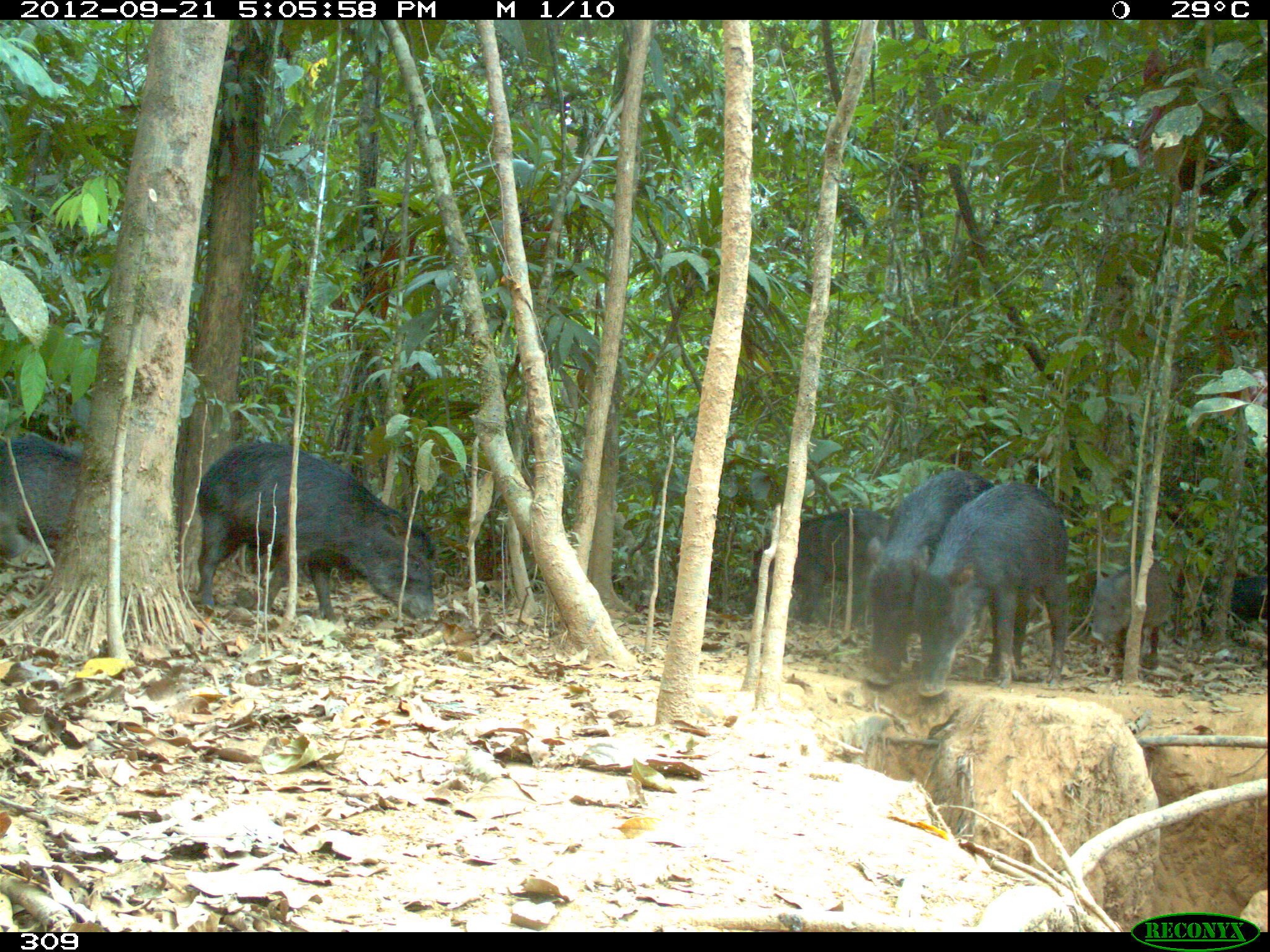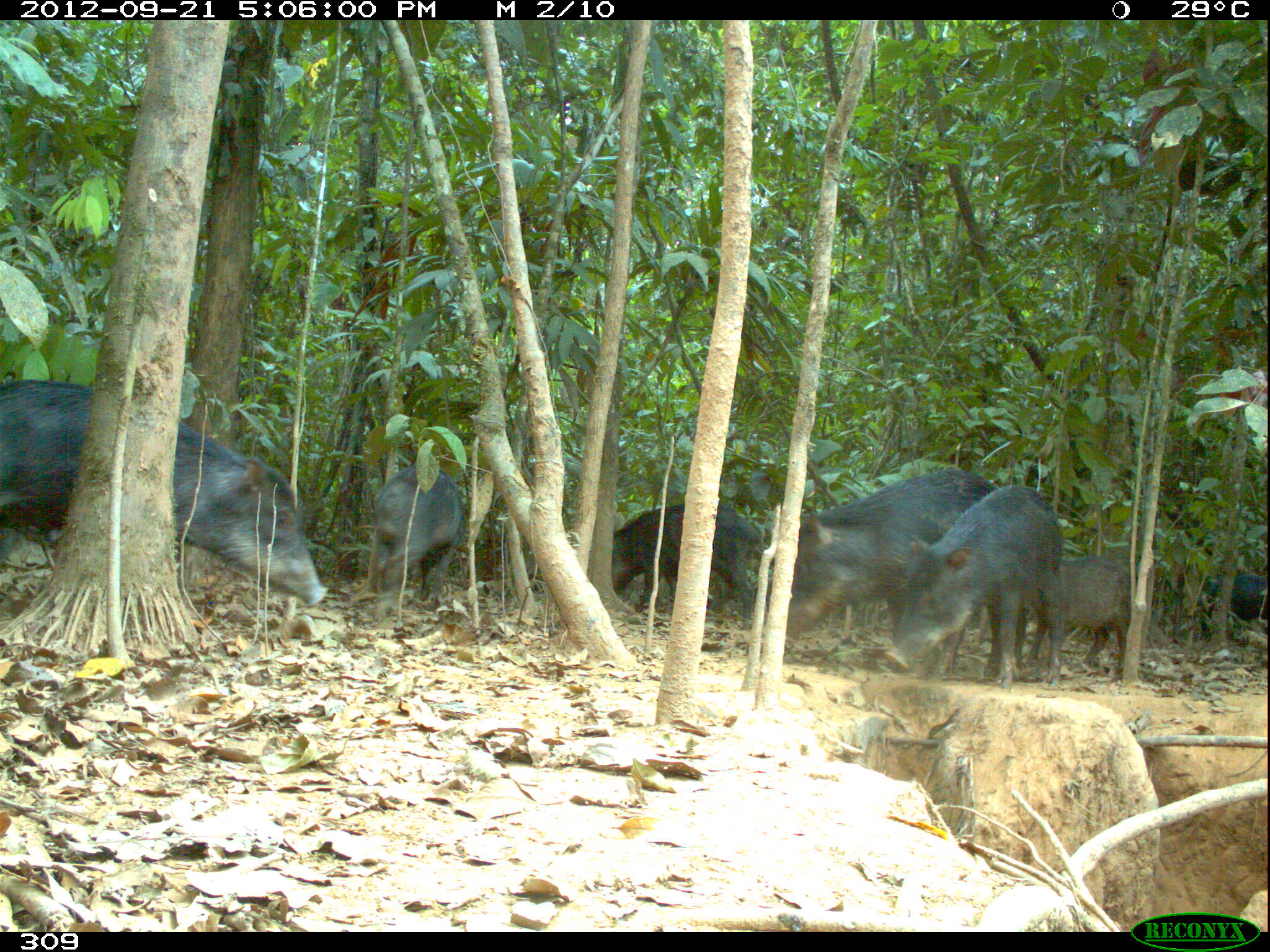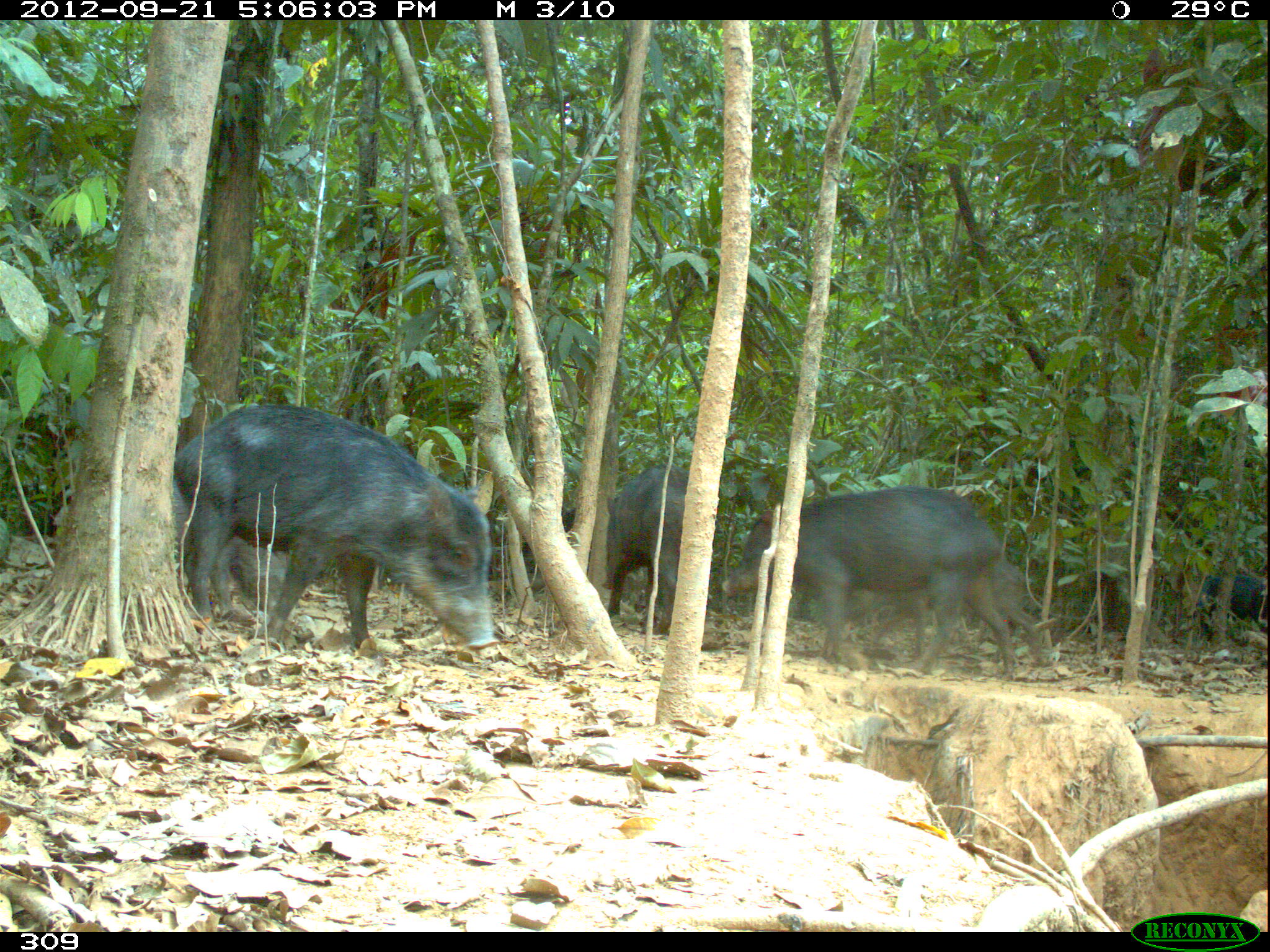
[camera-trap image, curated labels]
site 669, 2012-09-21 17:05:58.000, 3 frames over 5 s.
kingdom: Animalia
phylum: Chordata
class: Mammalia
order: Artiodactyla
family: Tayassuidae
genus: Tayassu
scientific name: Tayassu pecari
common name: white-lipped peccary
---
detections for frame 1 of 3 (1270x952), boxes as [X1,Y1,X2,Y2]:
tayassu pecari: [195,442,441,623]; [861,469,1028,684]; [907,479,1068,696]; [750,508,890,624]; [1,430,81,558]; [1090,560,1171,669]; [1196,573,1267,640]